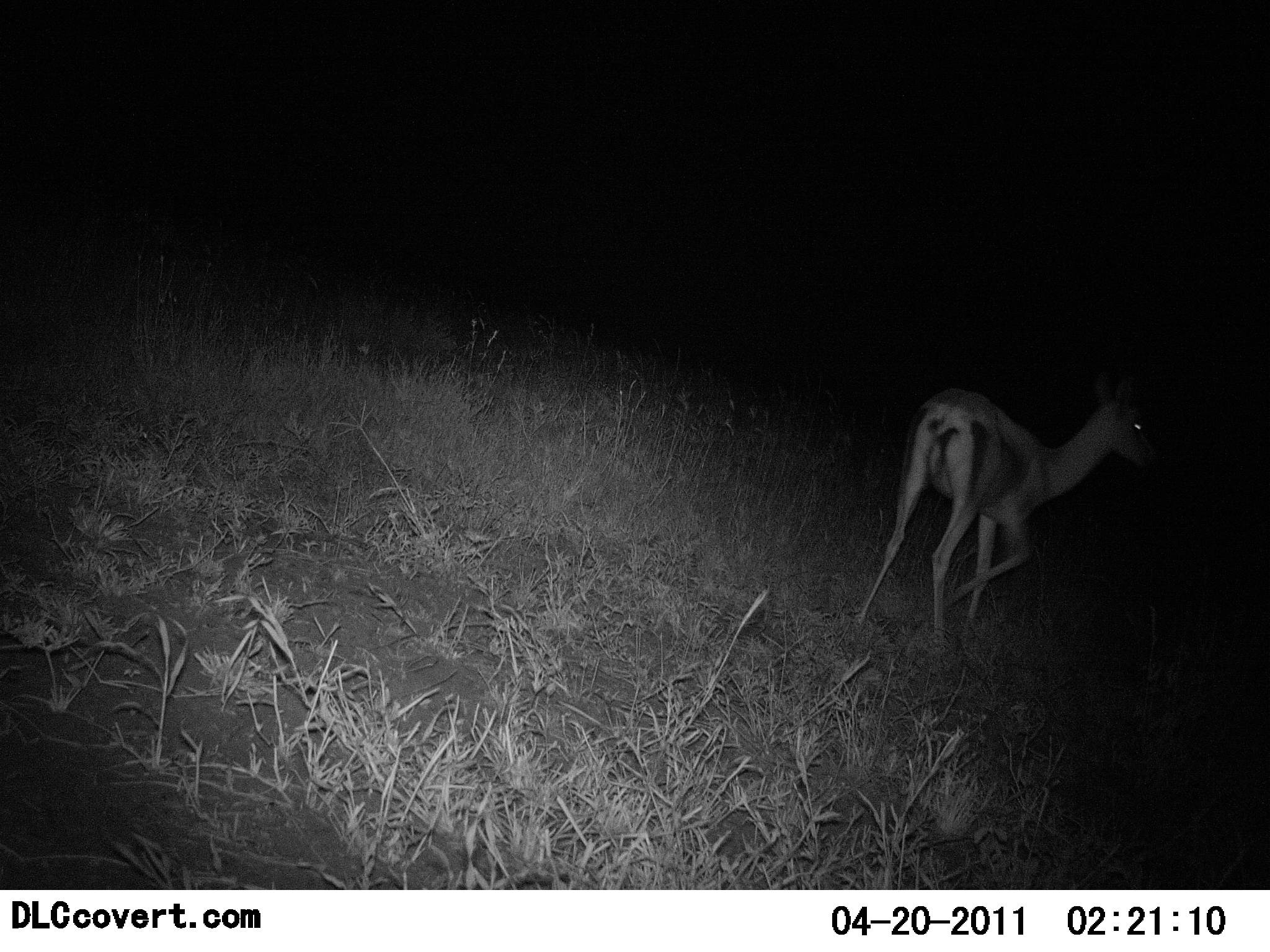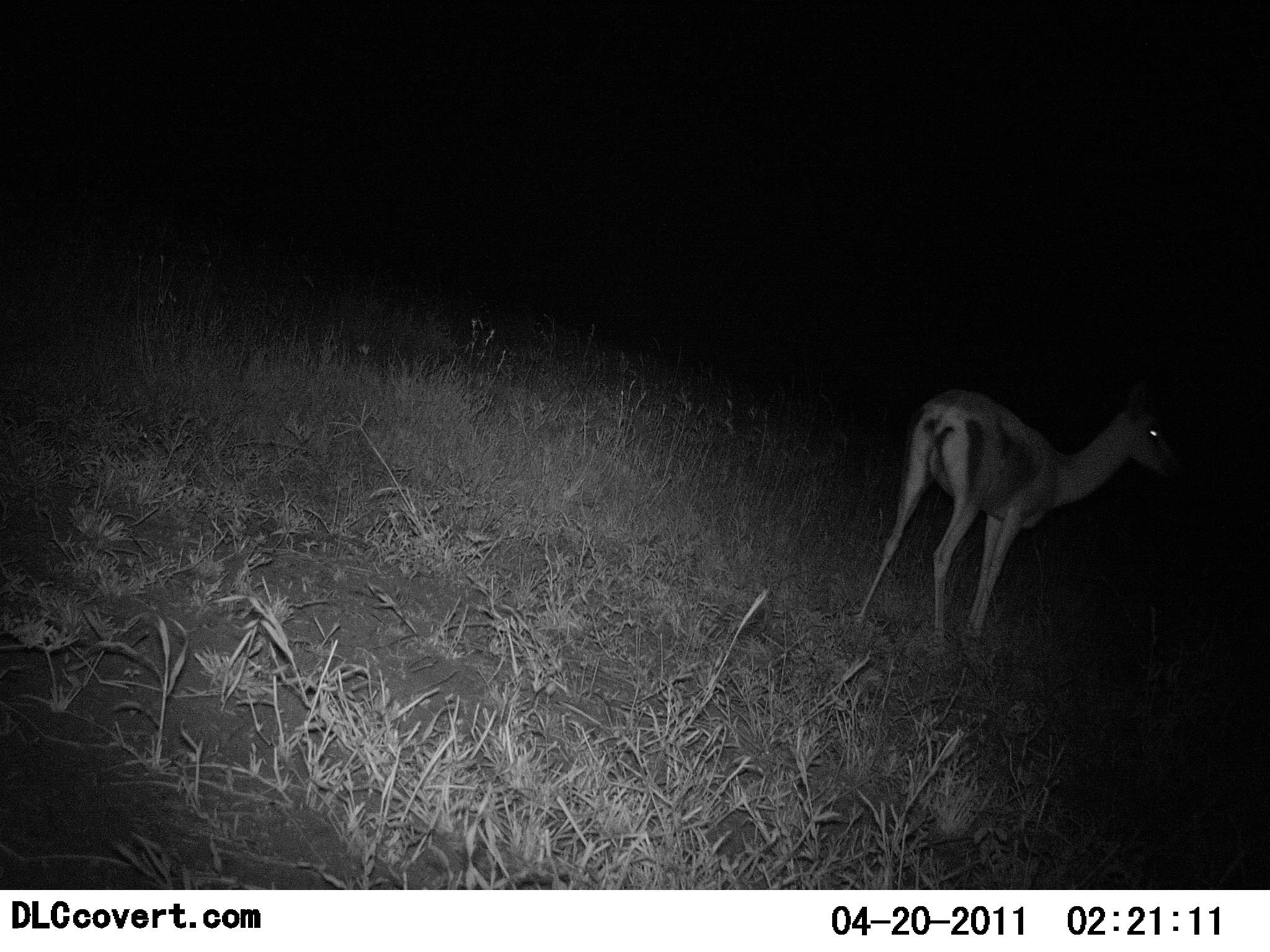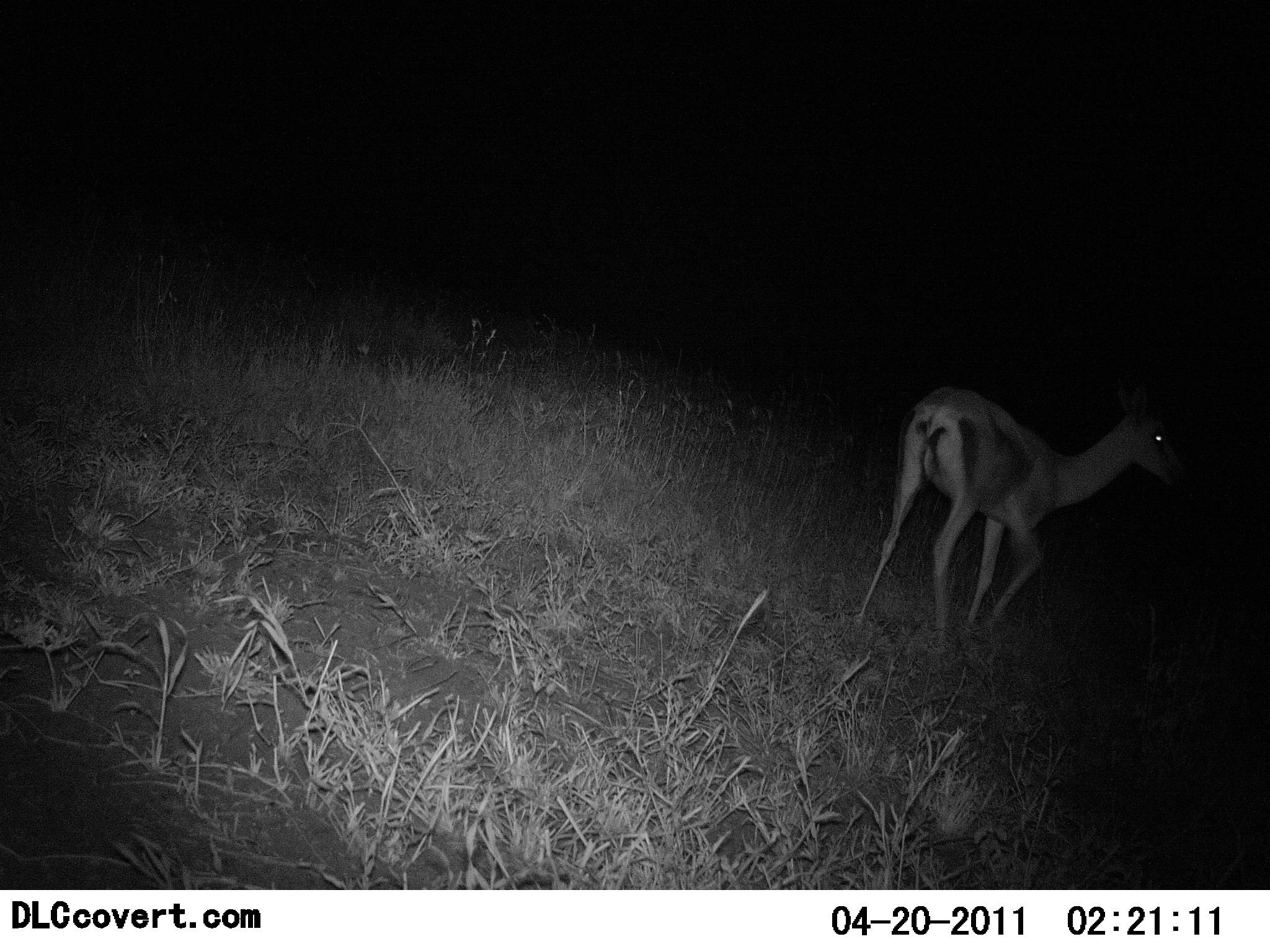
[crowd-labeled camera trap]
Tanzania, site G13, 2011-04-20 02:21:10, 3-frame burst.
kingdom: Animalia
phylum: Chordata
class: Mammalia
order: Artiodactyla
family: Bovidae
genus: Nanger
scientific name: Nanger granti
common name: grant's gazelle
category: gazellegrants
Gazellegrants (grant's gazelle) (Nanger granti), count 1. Behavior (volunteer vote fractions): standing 100%, resting 0%, moving 0%, interacting 0%. Young present (vote fraction): 0%. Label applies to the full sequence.